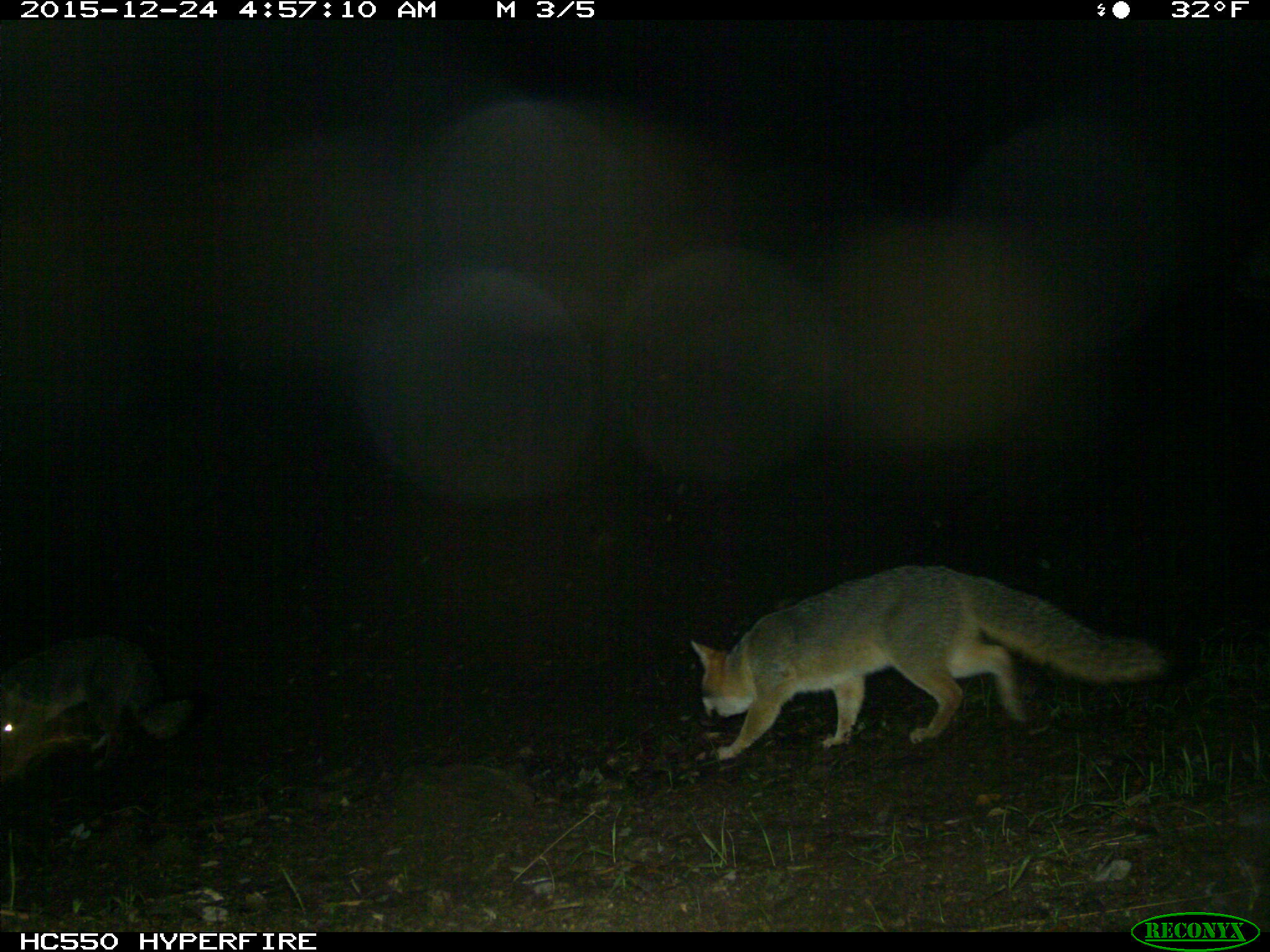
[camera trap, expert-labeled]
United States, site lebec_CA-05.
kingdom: Animalia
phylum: Chordata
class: Mammalia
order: Carnivora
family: Canidae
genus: Urocyon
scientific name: Urocyon cinereoargenteus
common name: gray fox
Urocyon cinereoargenteus (gray fox).